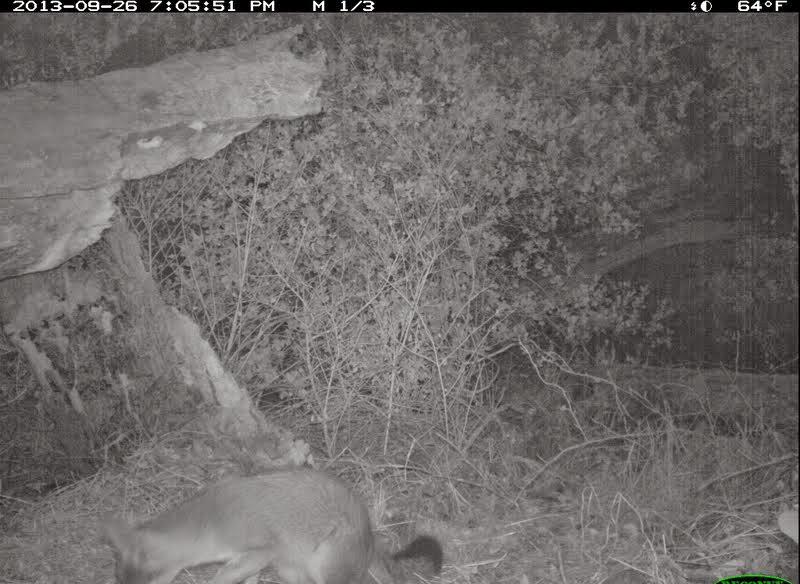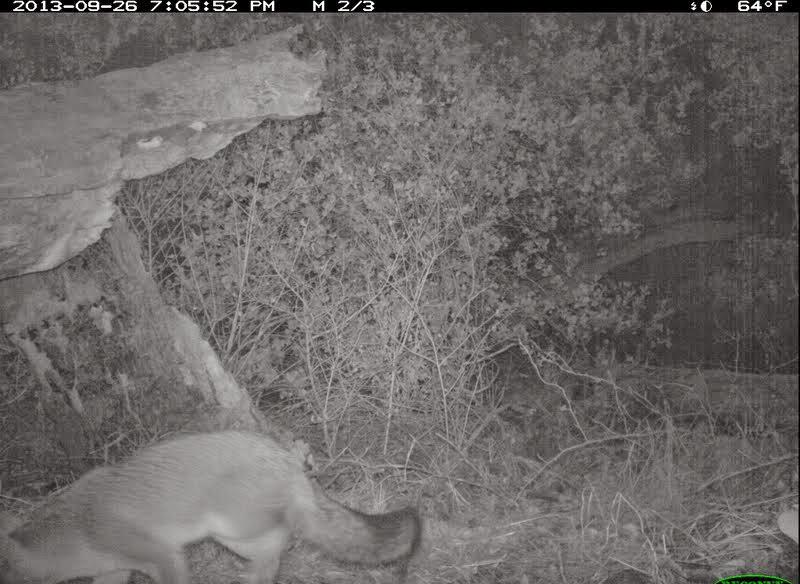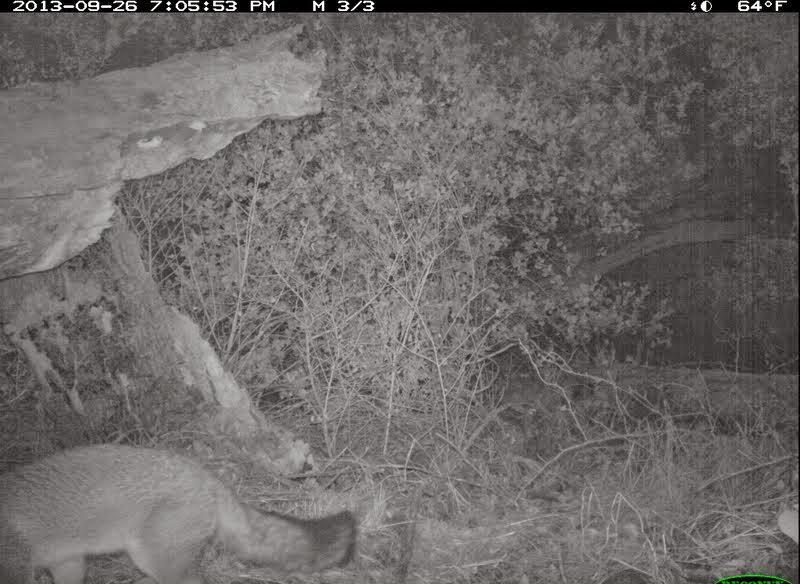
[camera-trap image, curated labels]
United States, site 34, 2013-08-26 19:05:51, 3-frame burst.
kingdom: Animalia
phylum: Chordata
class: Mammalia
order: Carnivora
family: Canidae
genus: Urocyon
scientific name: Urocyon cinereoargenteus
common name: gray fox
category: fox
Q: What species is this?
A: Fox (gray fox) (Urocyon cinereoargenteus).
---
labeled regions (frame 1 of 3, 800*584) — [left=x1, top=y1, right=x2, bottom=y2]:
fox: [left=98, top=466, right=448, bottom=584]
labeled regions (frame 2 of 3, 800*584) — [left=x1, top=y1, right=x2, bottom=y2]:
fox: [left=0, top=427, right=423, bottom=584]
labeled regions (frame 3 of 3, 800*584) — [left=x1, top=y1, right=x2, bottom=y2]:
fox: [left=0, top=444, right=359, bottom=584]